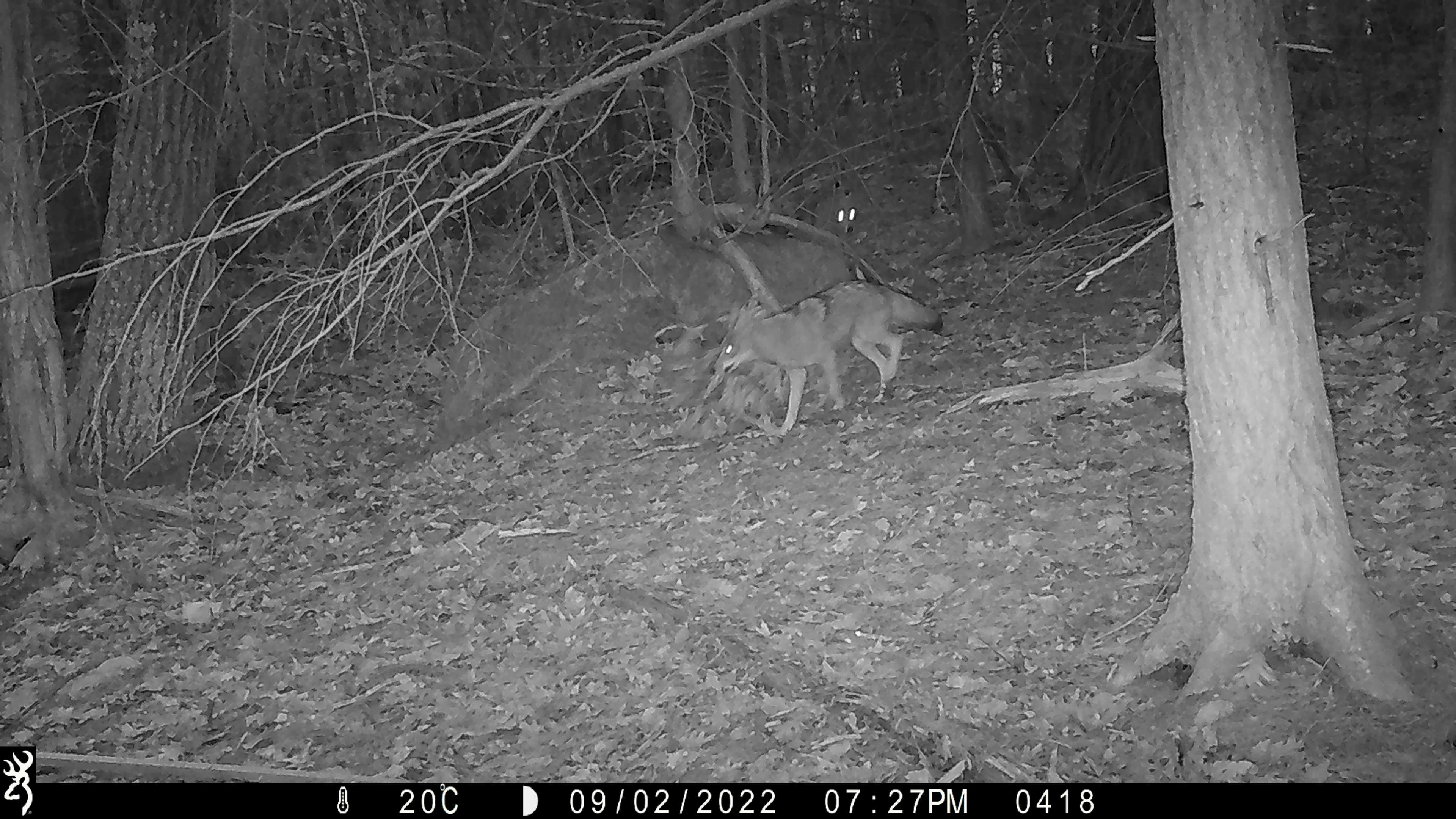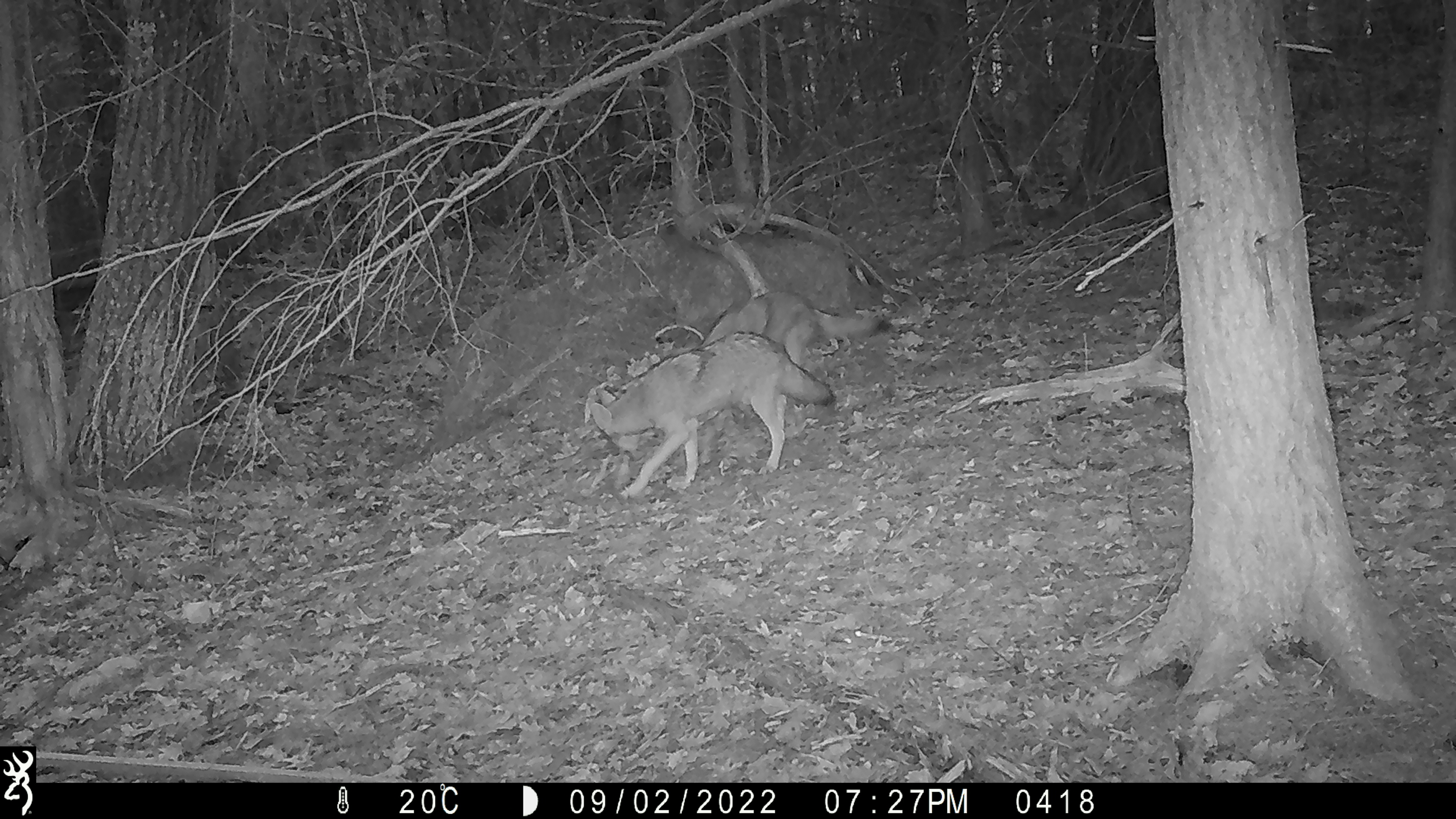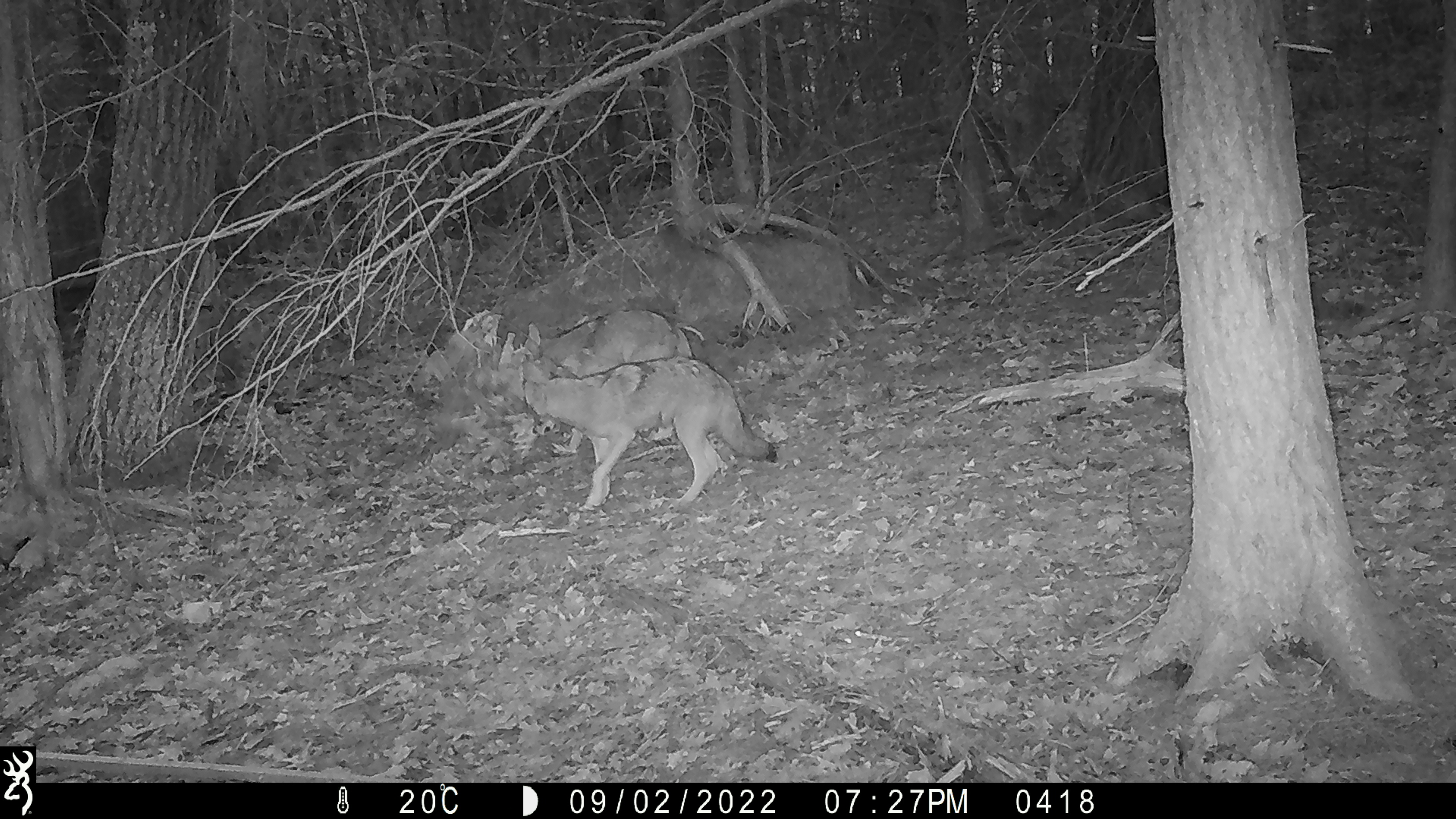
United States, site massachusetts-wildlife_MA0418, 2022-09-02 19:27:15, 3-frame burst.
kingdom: Animalia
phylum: Chordata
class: Mammalia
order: Carnivora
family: Canidae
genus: Canis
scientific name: Canis latrans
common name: coyote